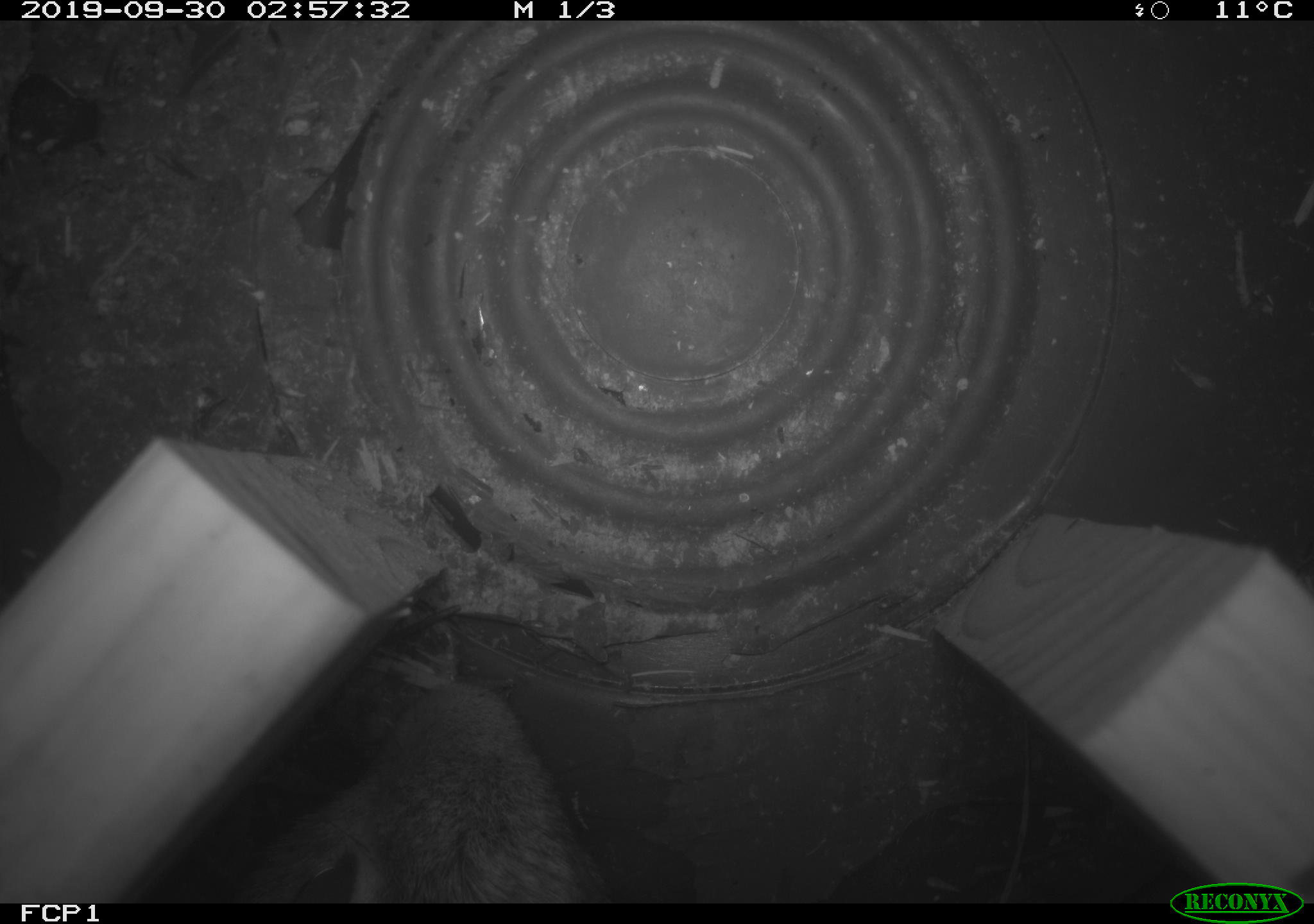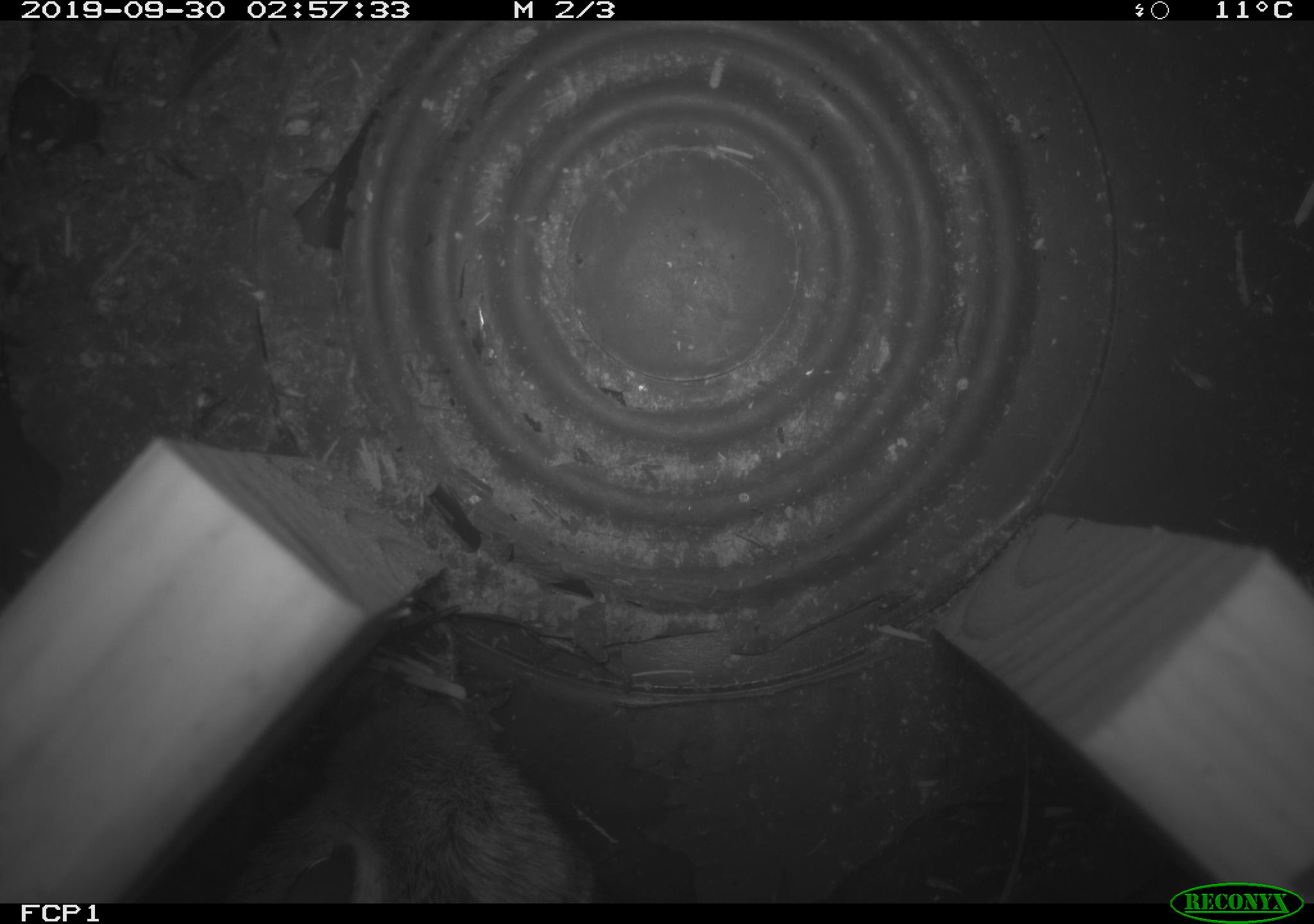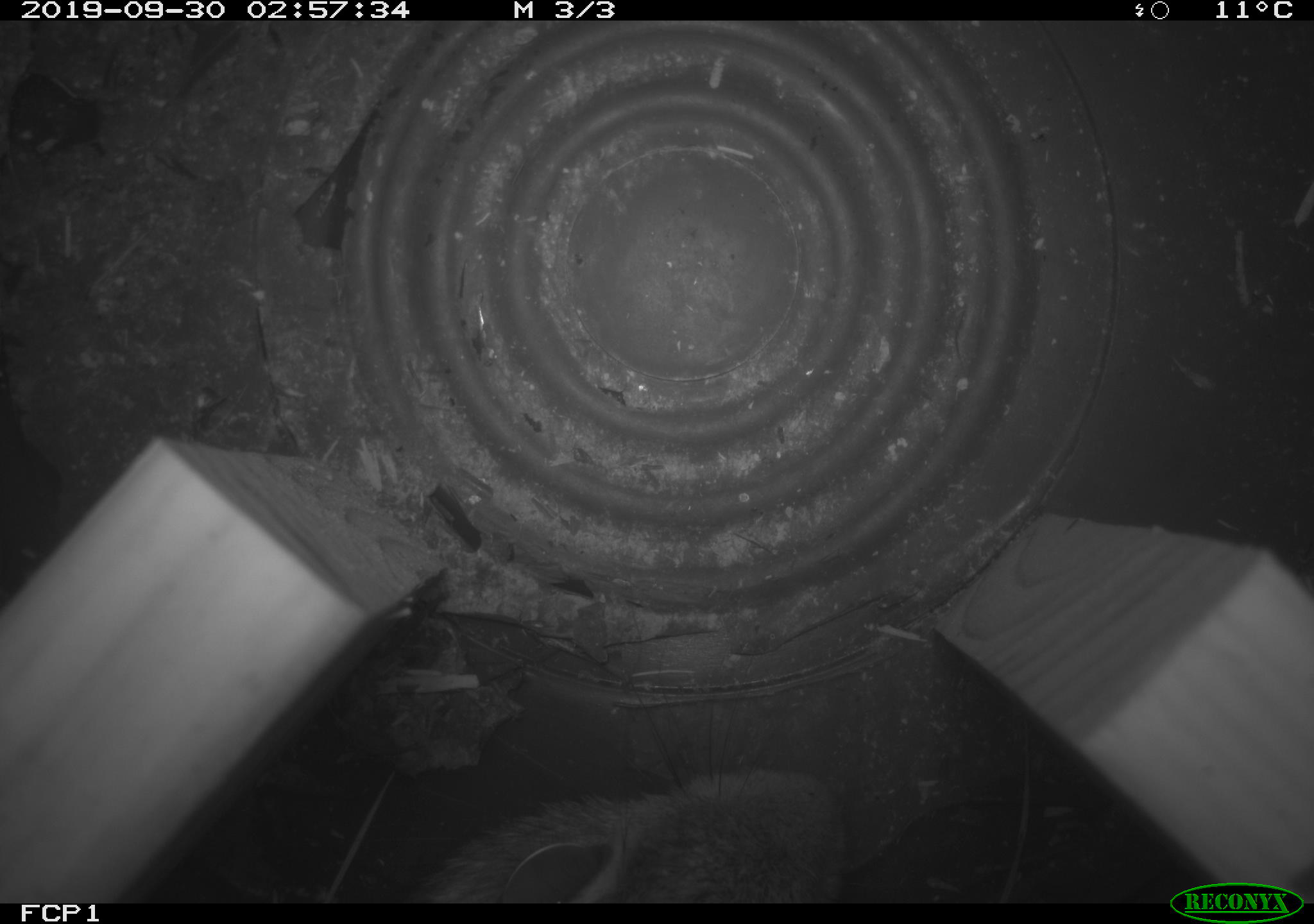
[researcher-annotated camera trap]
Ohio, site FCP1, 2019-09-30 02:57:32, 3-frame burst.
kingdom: Animalia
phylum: Chordata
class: Mammalia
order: Lagomorpha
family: Leporidae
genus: Sylvilagus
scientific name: Sylvilagus floridanus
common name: eastern cottontail